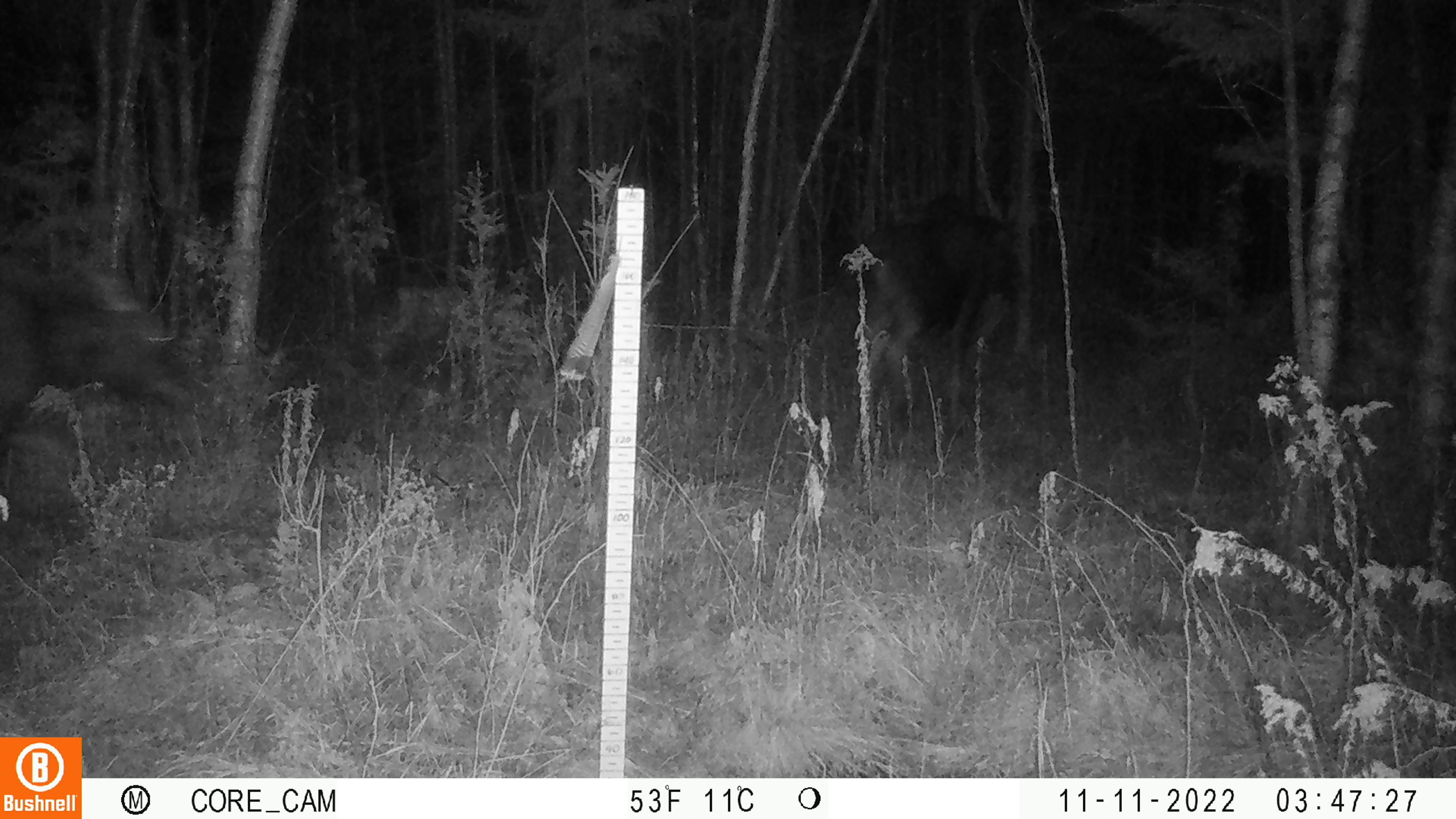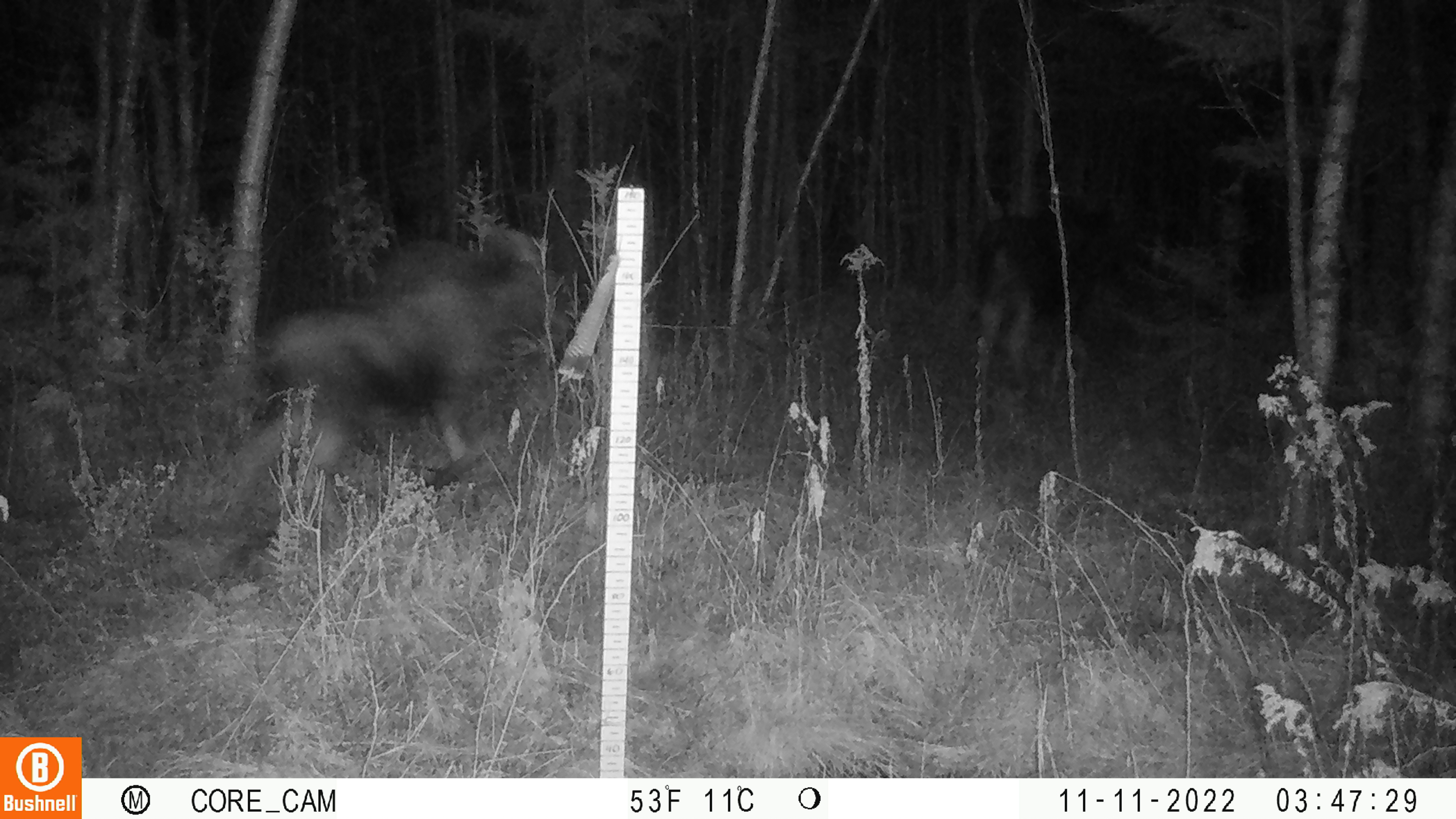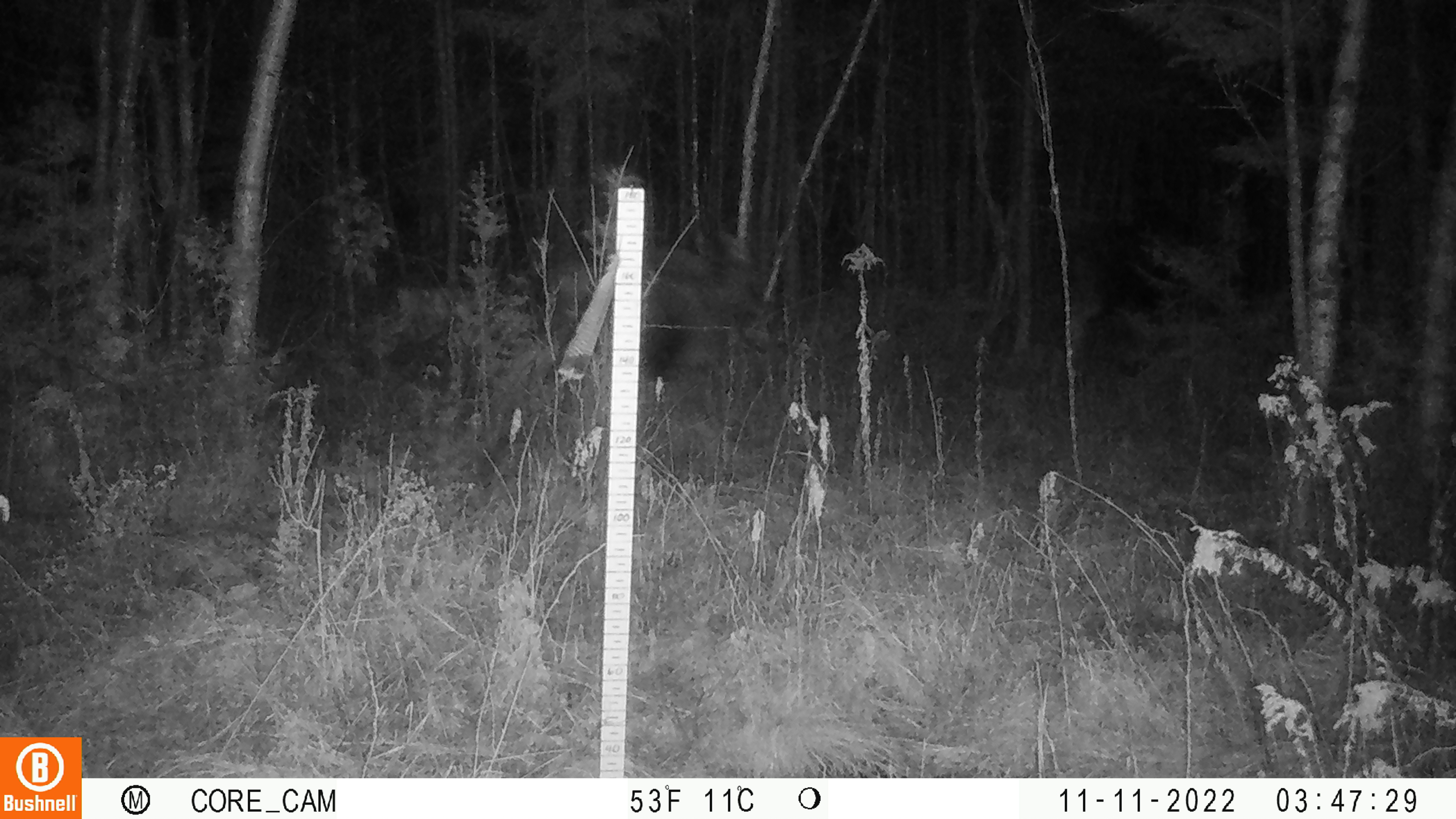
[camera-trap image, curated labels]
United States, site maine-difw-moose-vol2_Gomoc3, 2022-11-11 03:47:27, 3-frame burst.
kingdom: Animalia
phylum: Chordata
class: Mammalia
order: Artiodactyla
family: Cervidae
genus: Odocoileus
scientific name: Odocoileus virginianus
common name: white-tailed deer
White-tailed deer (Odocoileus virginianus).